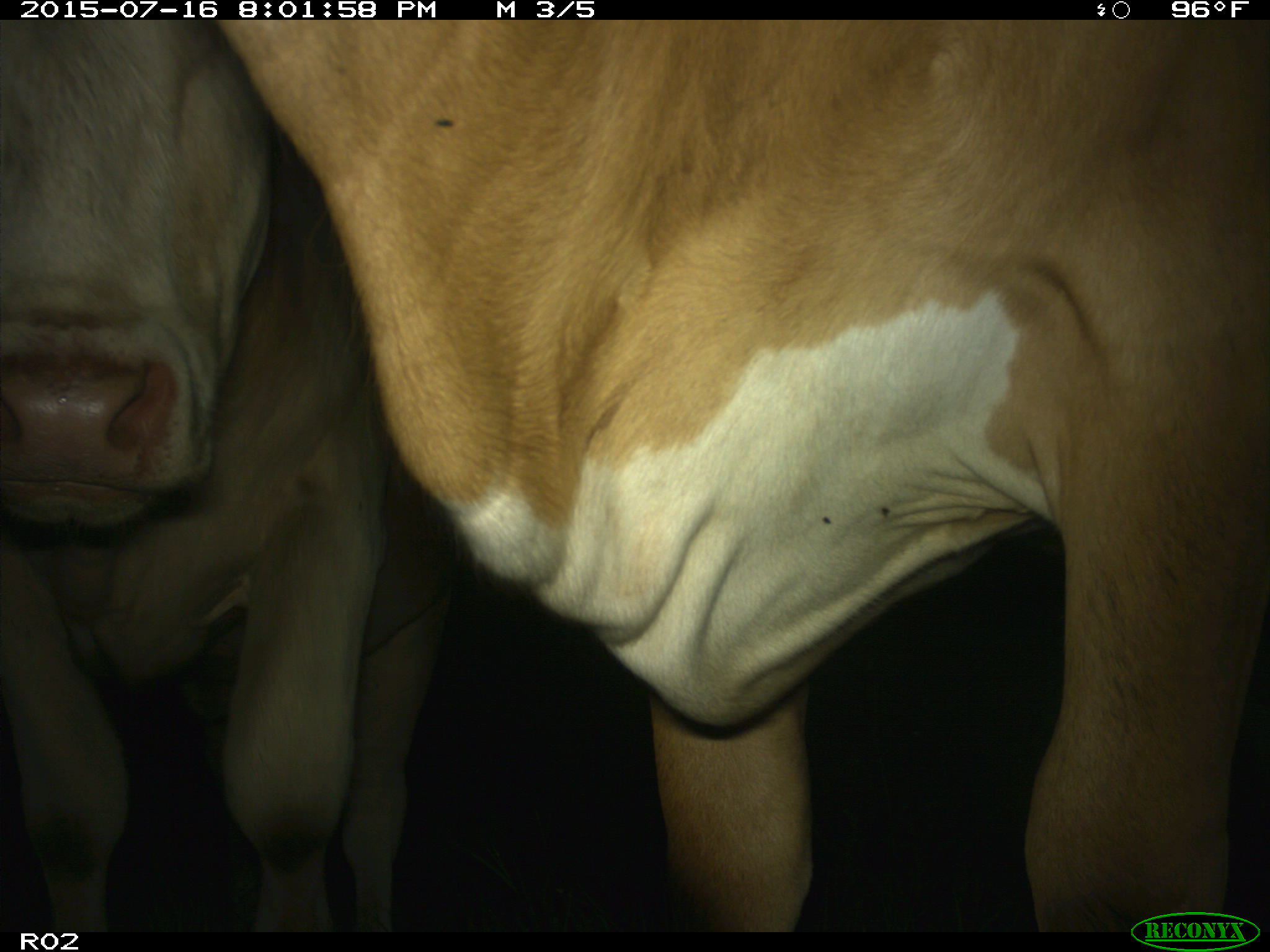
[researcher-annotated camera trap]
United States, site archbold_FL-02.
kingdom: Animalia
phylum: Chordata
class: Mammalia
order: Artiodactyla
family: Bovidae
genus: Bos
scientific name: Bos taurus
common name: domestic cow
Bos taurus (domestic cow).